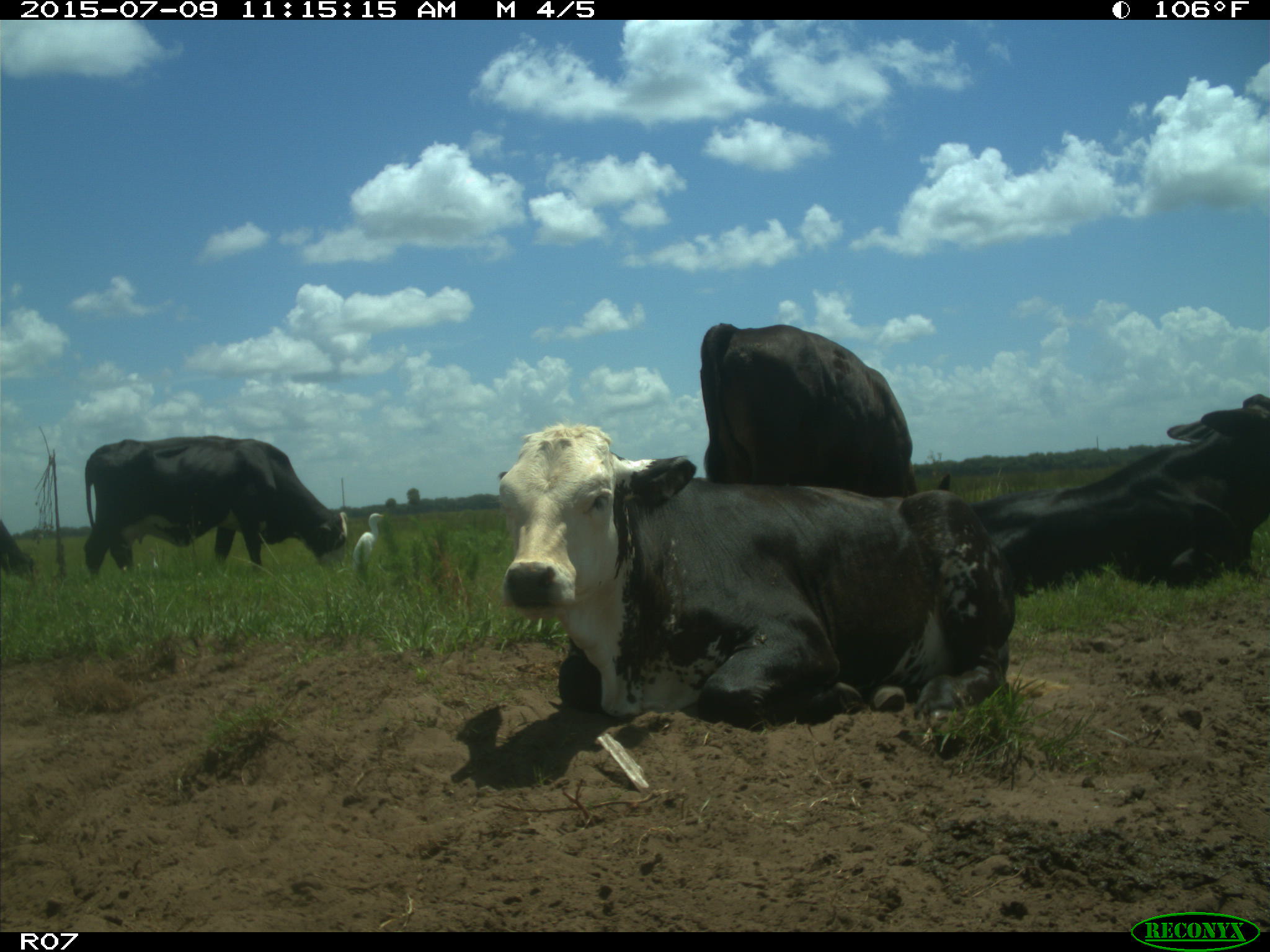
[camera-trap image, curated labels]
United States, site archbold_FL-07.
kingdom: Animalia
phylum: Chordata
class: Mammalia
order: Artiodactyla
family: Bovidae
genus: Bos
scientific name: Bos taurus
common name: domestic cow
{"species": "Bos taurus (domestic cow)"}